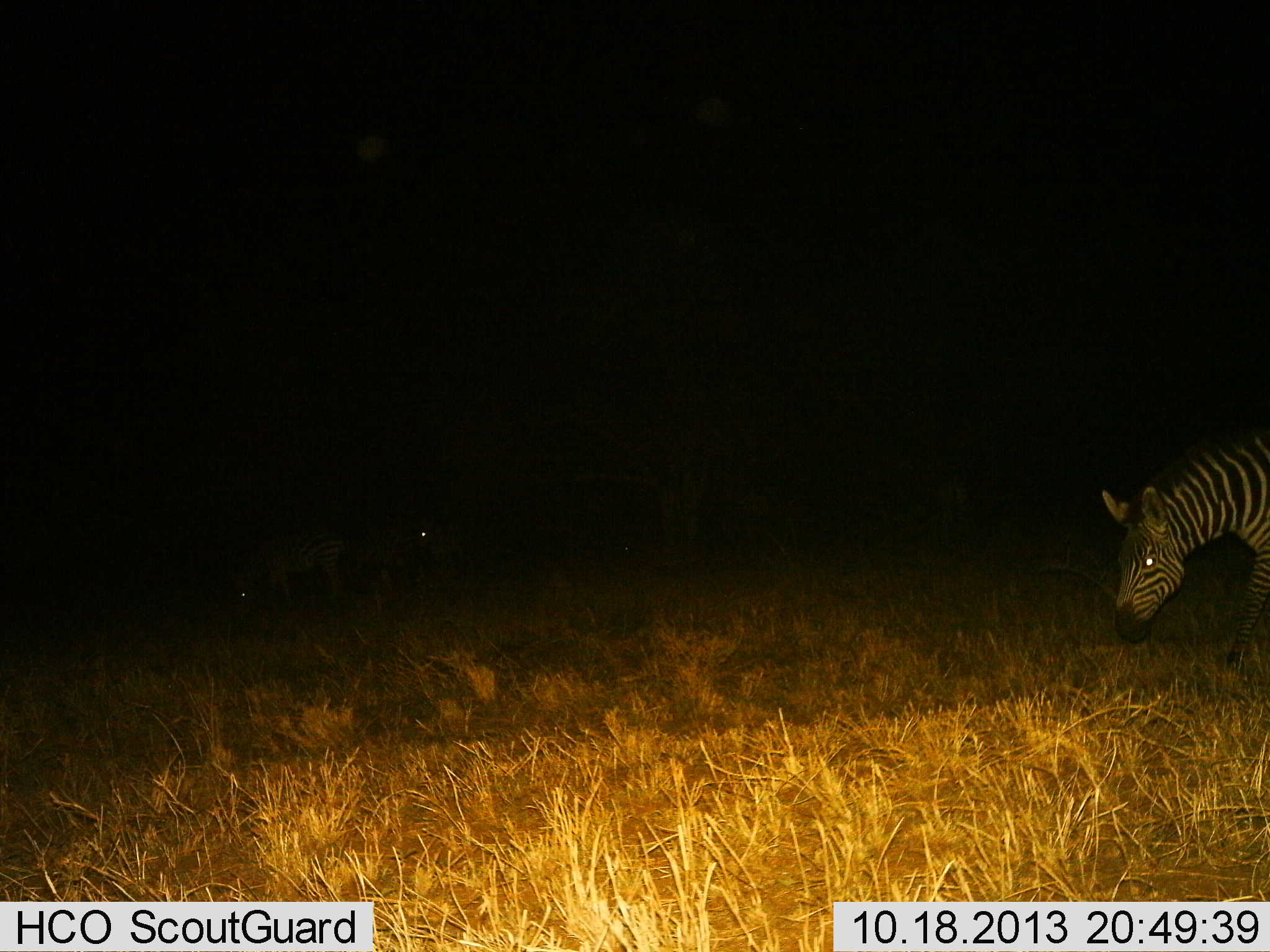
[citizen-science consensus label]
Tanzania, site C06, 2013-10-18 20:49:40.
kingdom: Animalia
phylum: Chordata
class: Mammalia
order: Perissodactyla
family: Equidae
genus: Equus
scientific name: Equus quagga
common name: plains zebra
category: zebra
Zebra (plains zebra) (Equus quagga), count 2. Behavior (volunteer vote fractions): standing 40%, resting 0%, moving 0%, interacting 0%. Young present (vote fraction): 10%. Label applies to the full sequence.